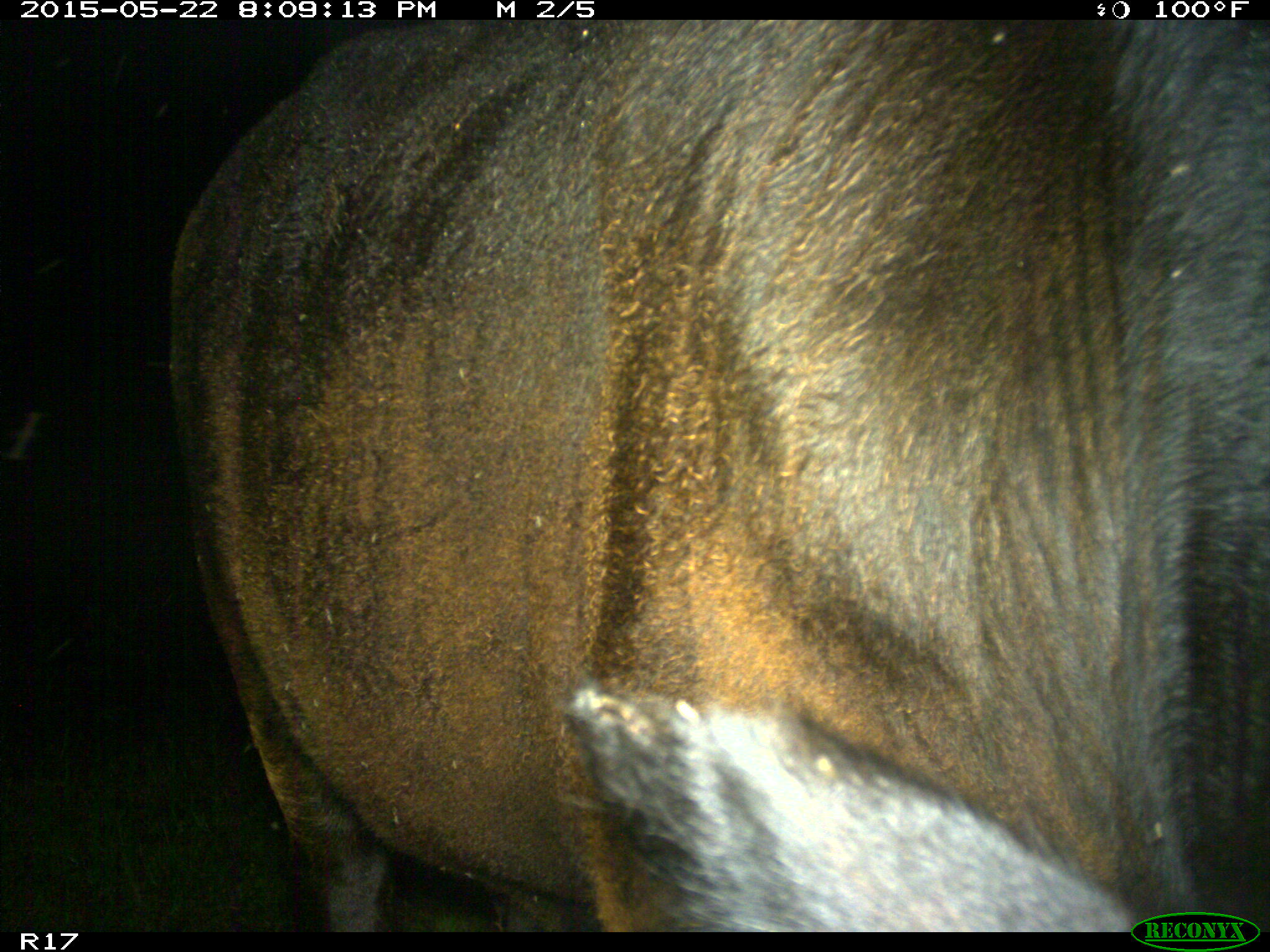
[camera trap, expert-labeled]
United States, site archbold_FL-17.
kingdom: Animalia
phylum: Chordata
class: Mammalia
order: Artiodactyla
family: Bovidae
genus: Bos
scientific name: Bos taurus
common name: domestic cow